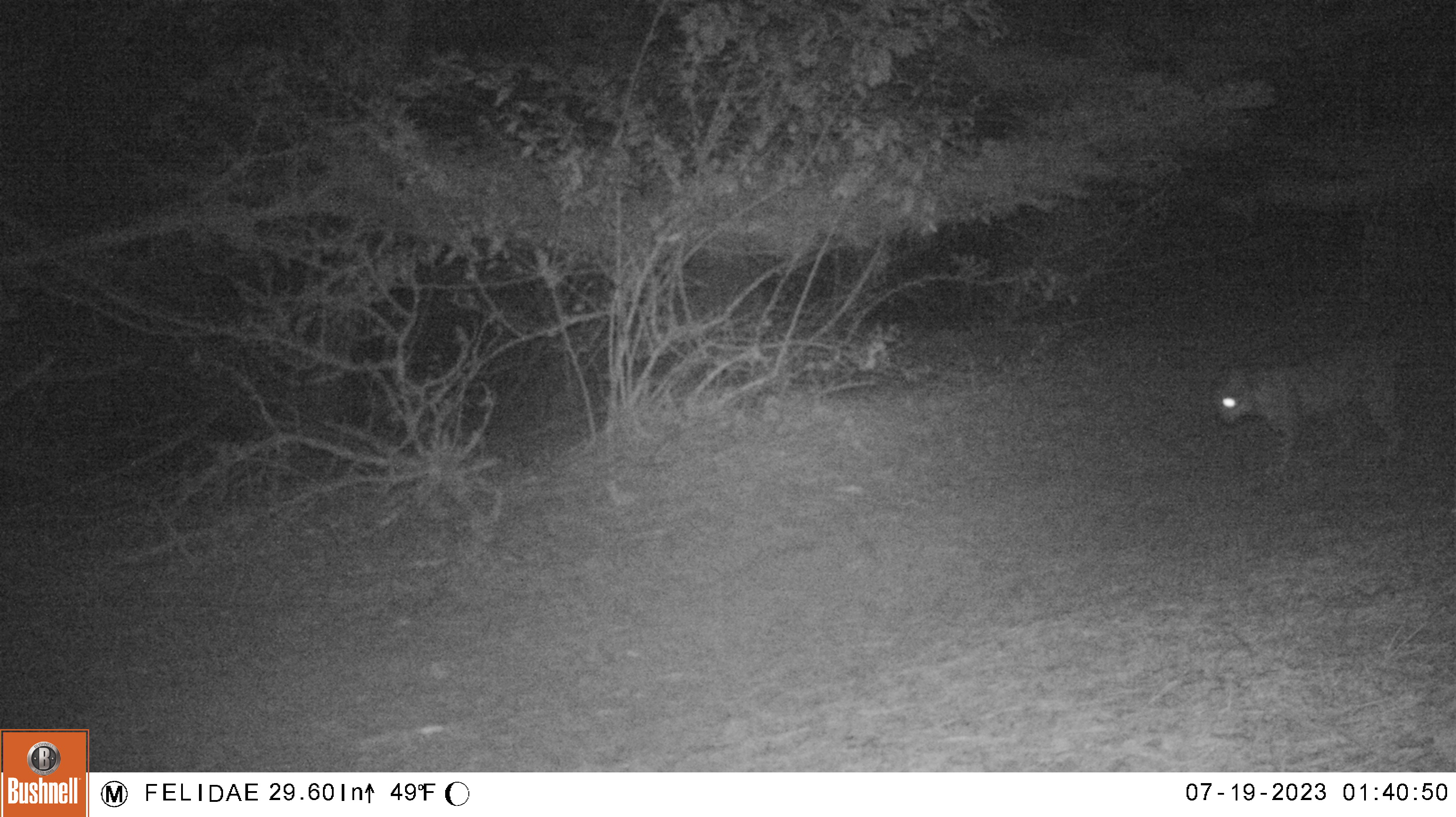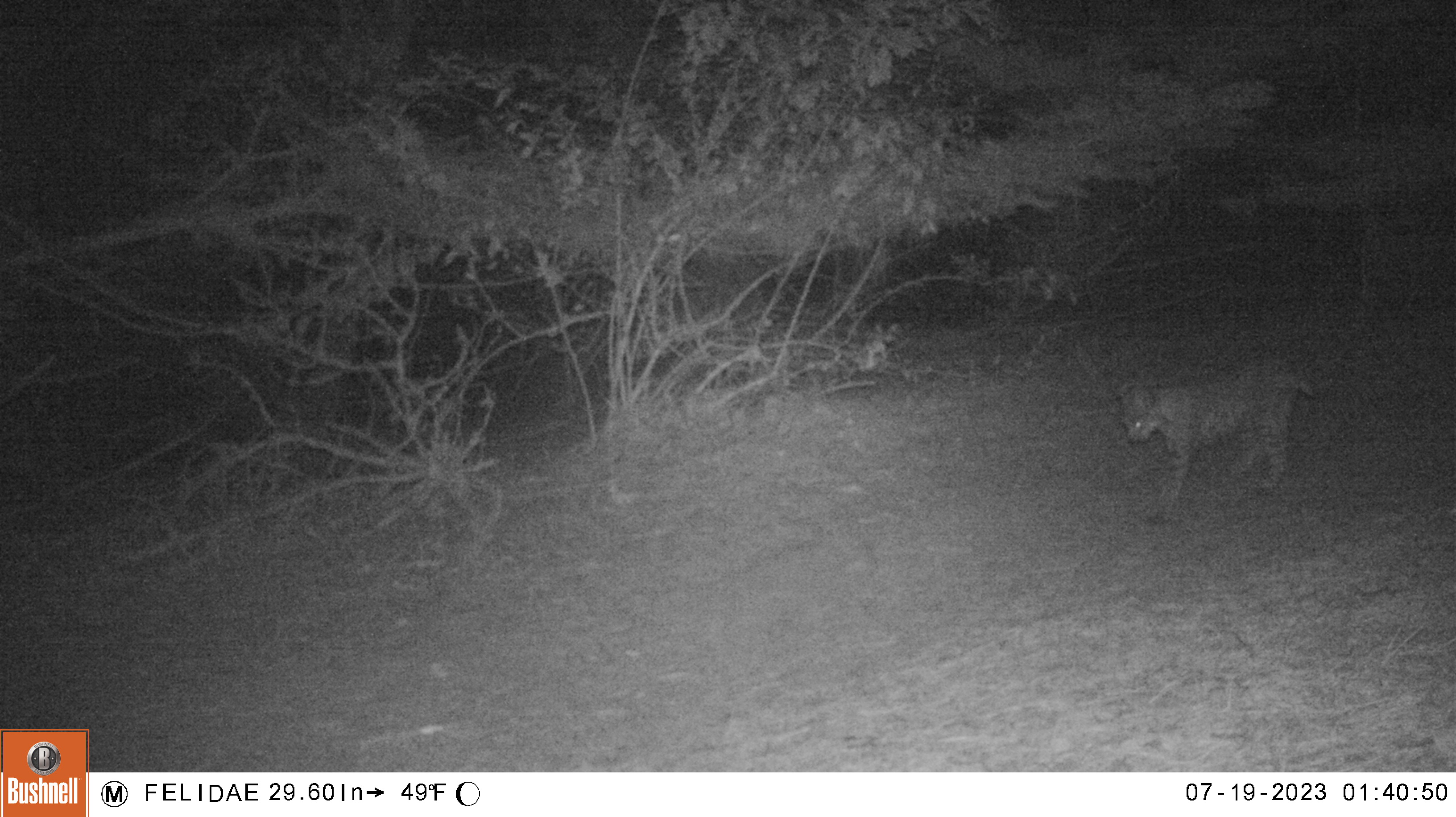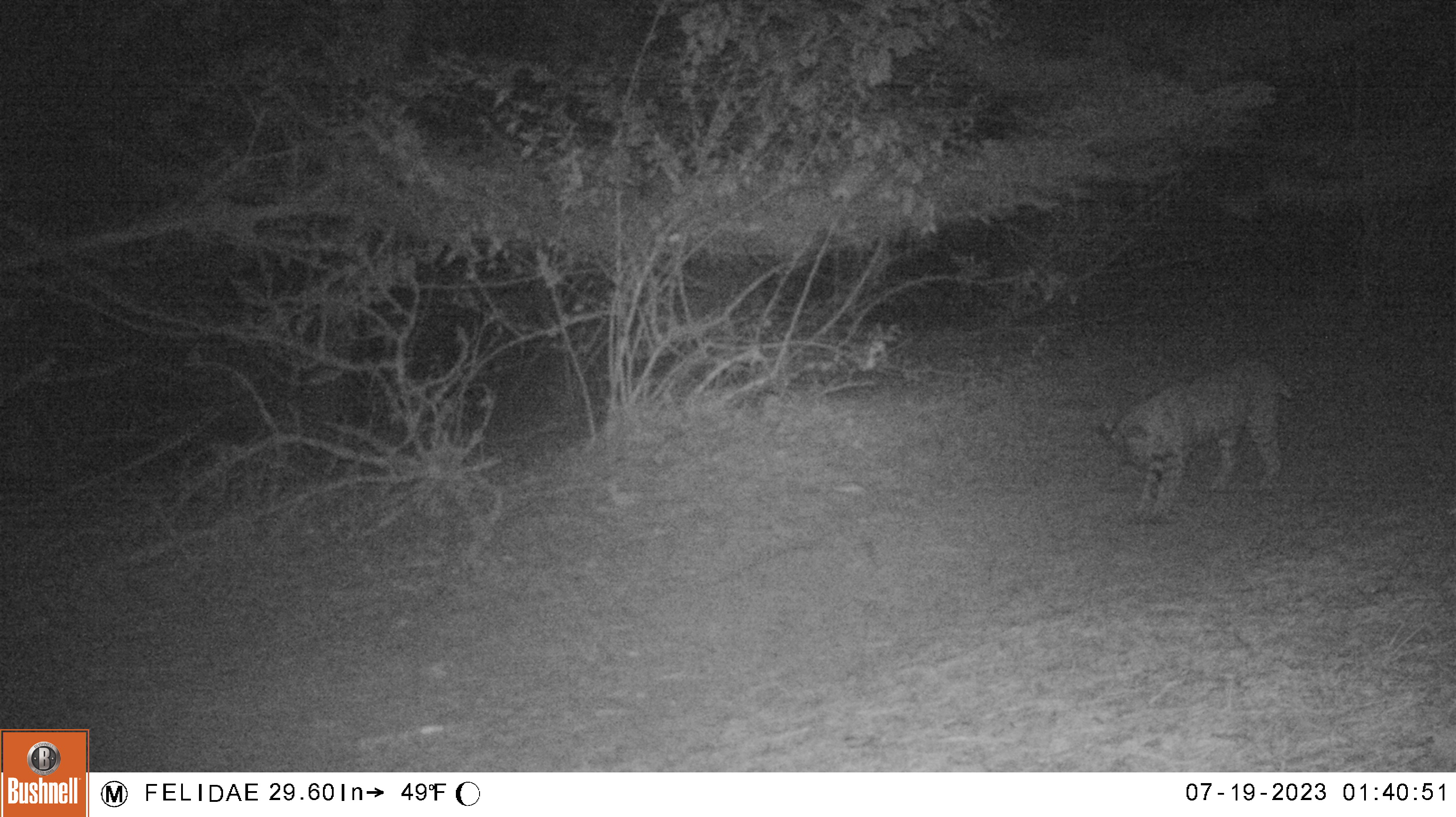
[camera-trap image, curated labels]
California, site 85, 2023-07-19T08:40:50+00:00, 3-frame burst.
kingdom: Animalia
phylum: Chordata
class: Mammalia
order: Carnivora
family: Felidae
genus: Lynx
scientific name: Lynx rufus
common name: bobcat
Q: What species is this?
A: Bobcat (Lynx rufus).